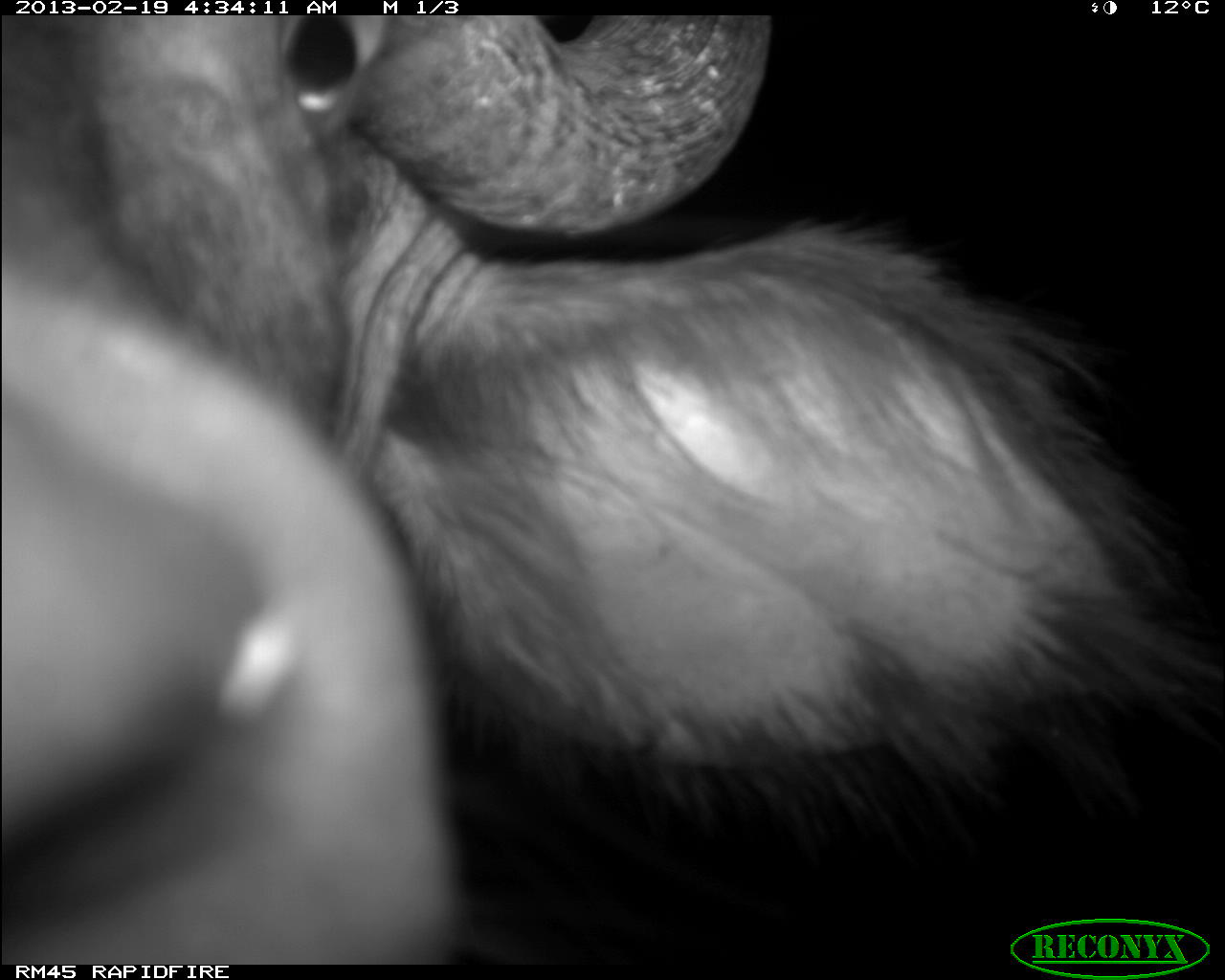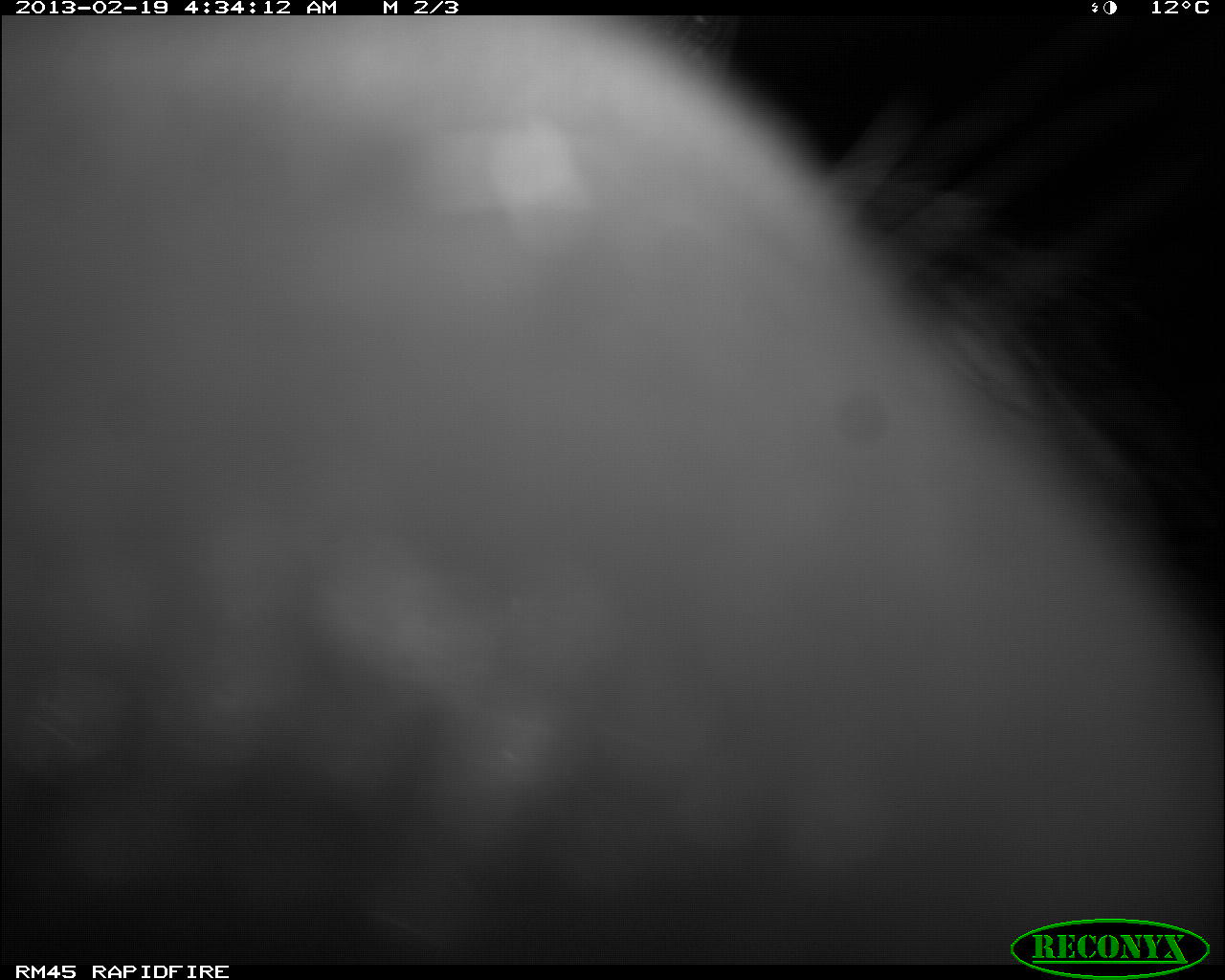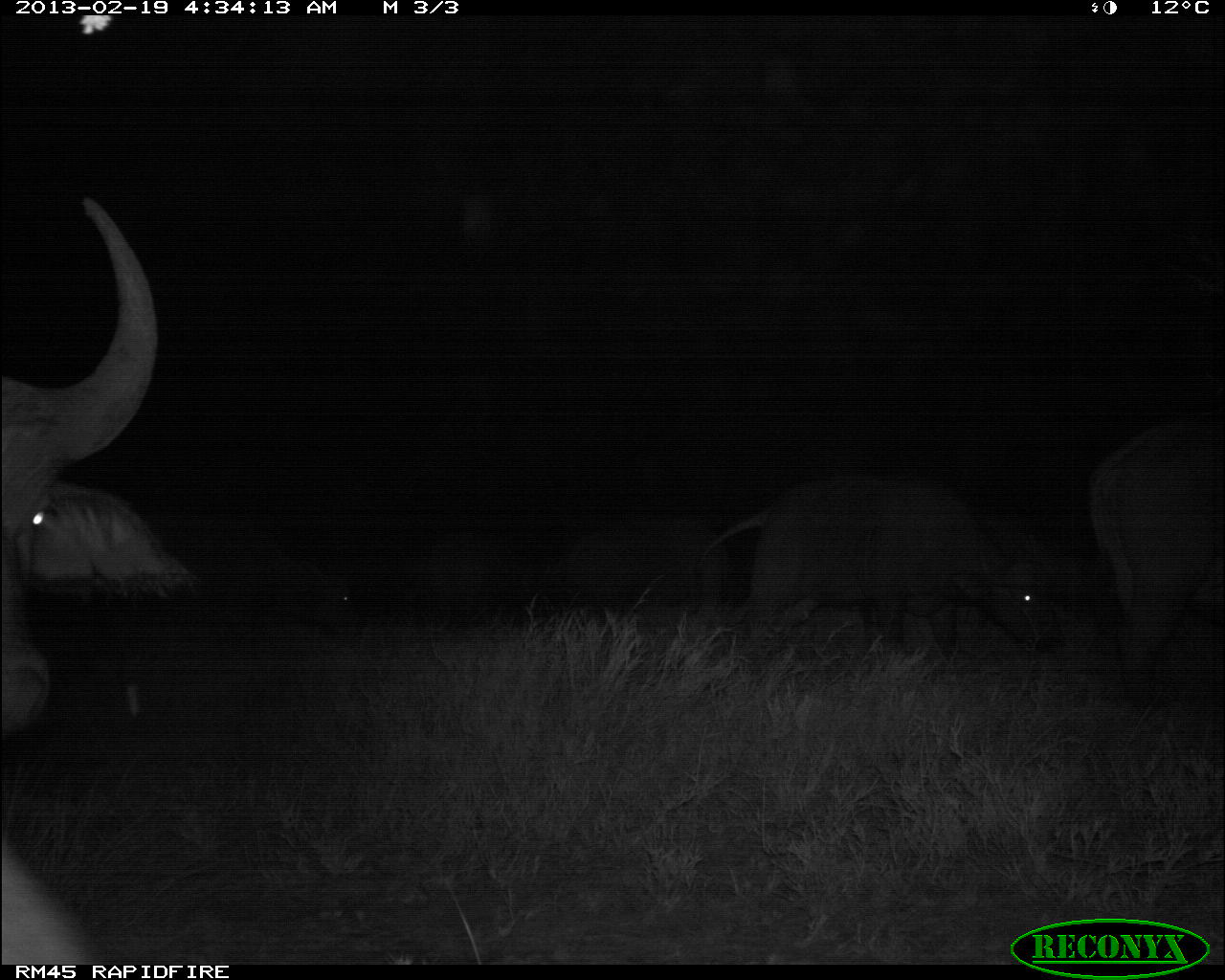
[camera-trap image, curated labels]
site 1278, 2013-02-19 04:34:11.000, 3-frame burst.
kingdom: Animalia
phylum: Chordata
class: Mammalia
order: Artiodactyla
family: Bovidae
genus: Syncerus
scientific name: Syncerus caffer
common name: african buffalo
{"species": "Syncerus caffer (african buffalo)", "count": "1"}